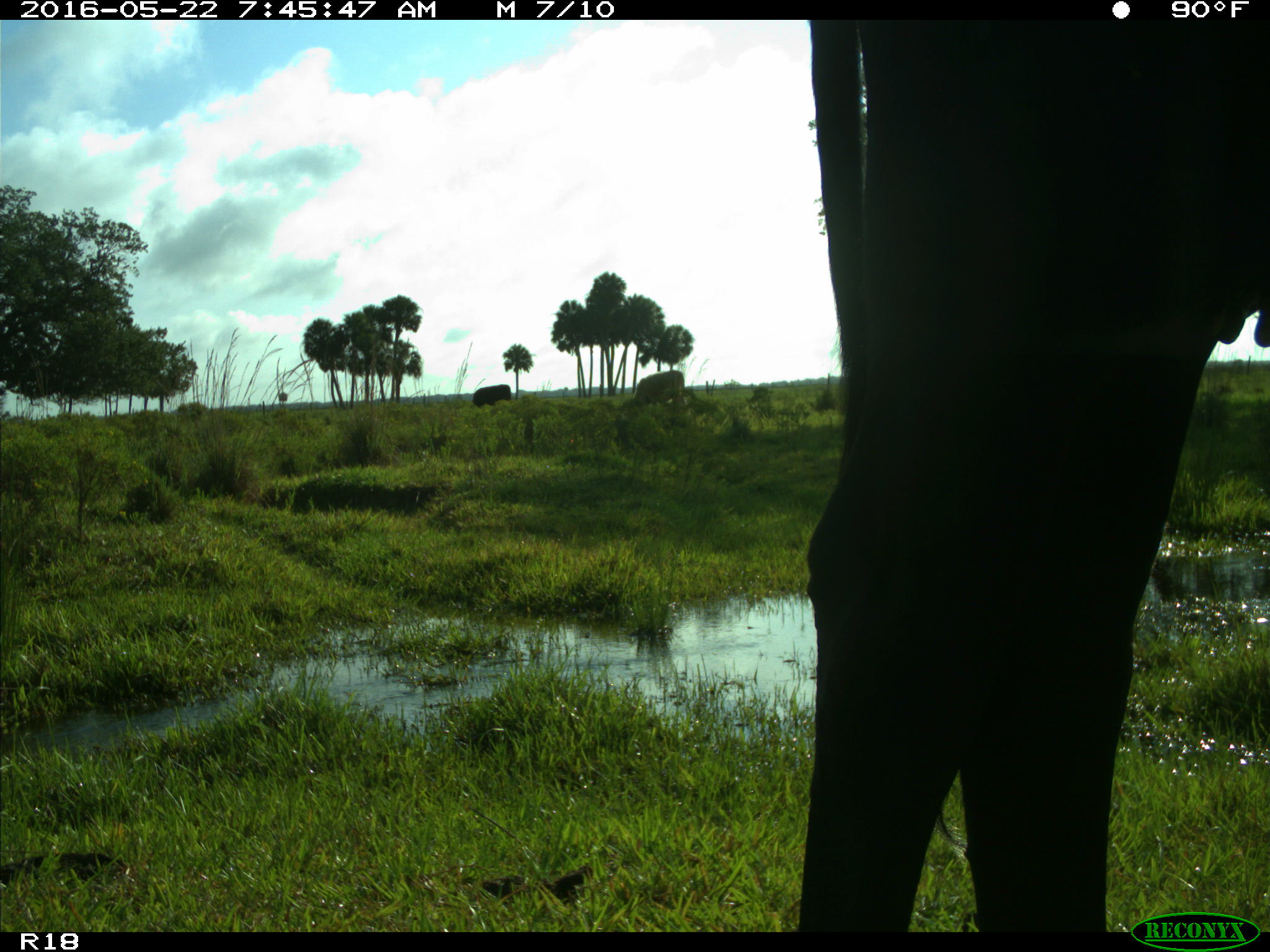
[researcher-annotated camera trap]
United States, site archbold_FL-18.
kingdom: Animalia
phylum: Chordata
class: Mammalia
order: Artiodactyla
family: Bovidae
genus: Bos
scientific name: Bos taurus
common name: domestic cow